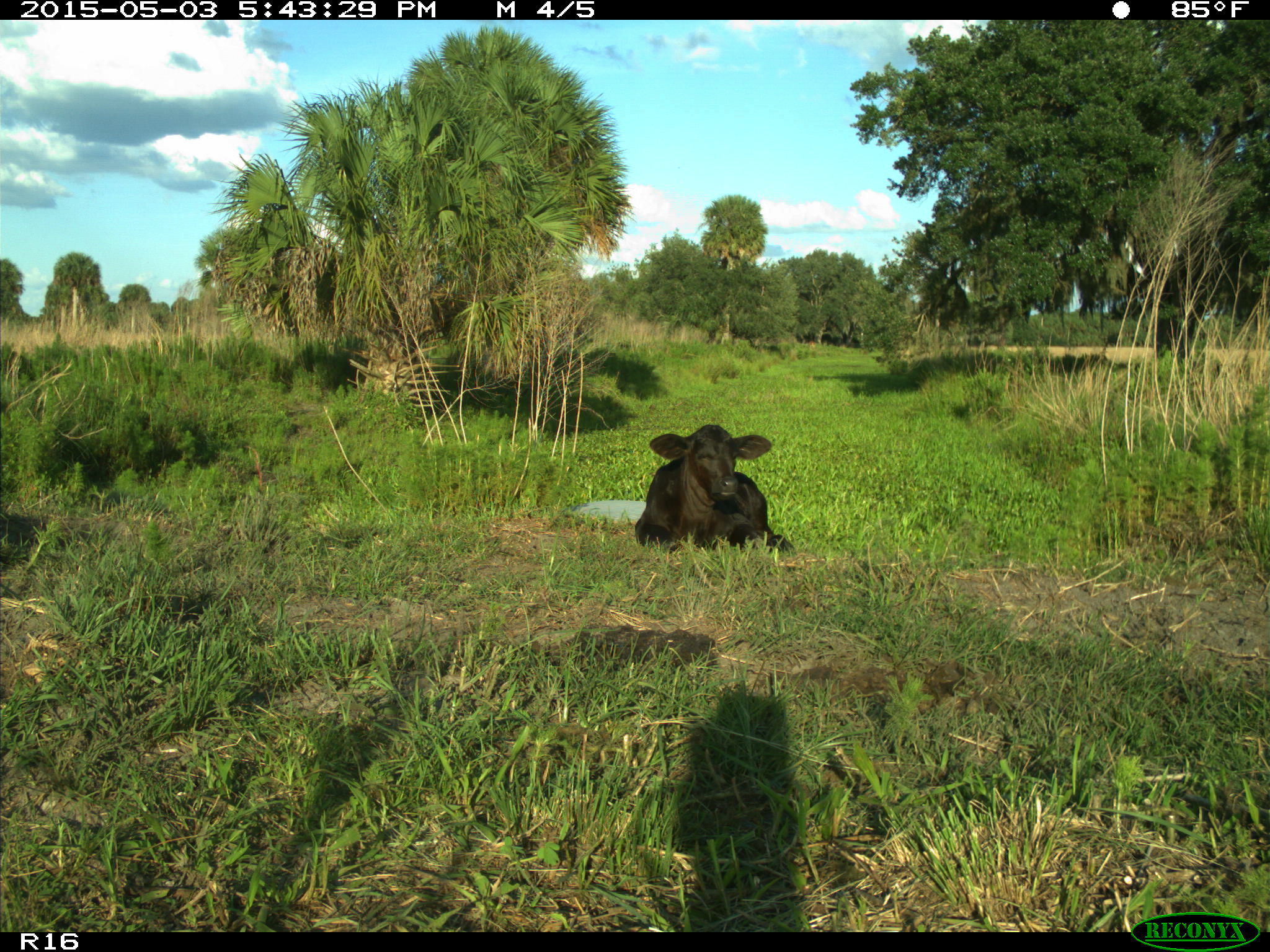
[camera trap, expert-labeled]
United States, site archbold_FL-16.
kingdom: Animalia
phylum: Chordata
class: Mammalia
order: Artiodactyla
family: Bovidae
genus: Bos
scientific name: Bos taurus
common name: domestic cow